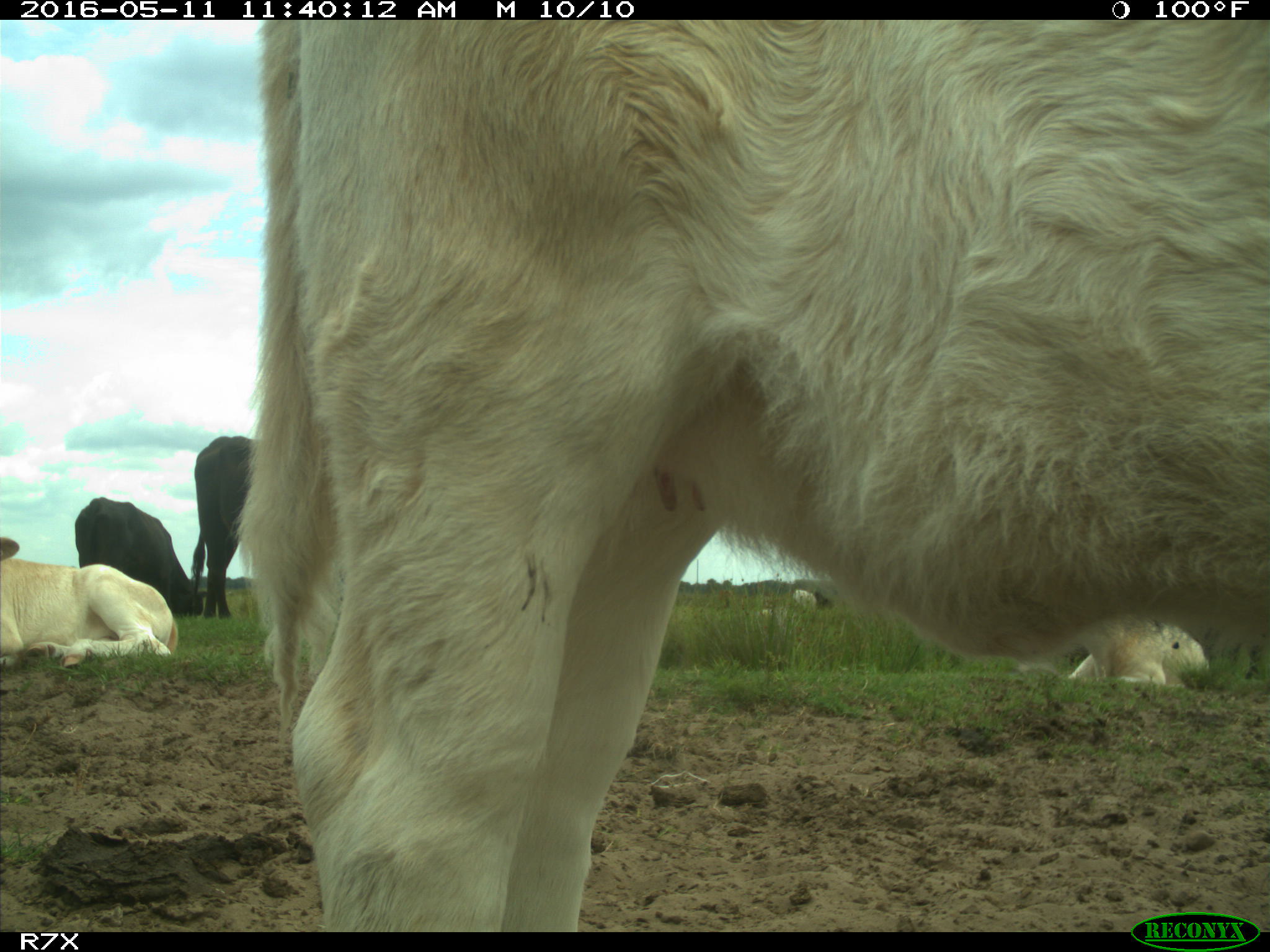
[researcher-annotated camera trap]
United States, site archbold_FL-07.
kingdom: Animalia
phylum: Chordata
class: Mammalia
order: Artiodactyla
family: Bovidae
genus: Bos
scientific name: Bos taurus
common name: domestic cow